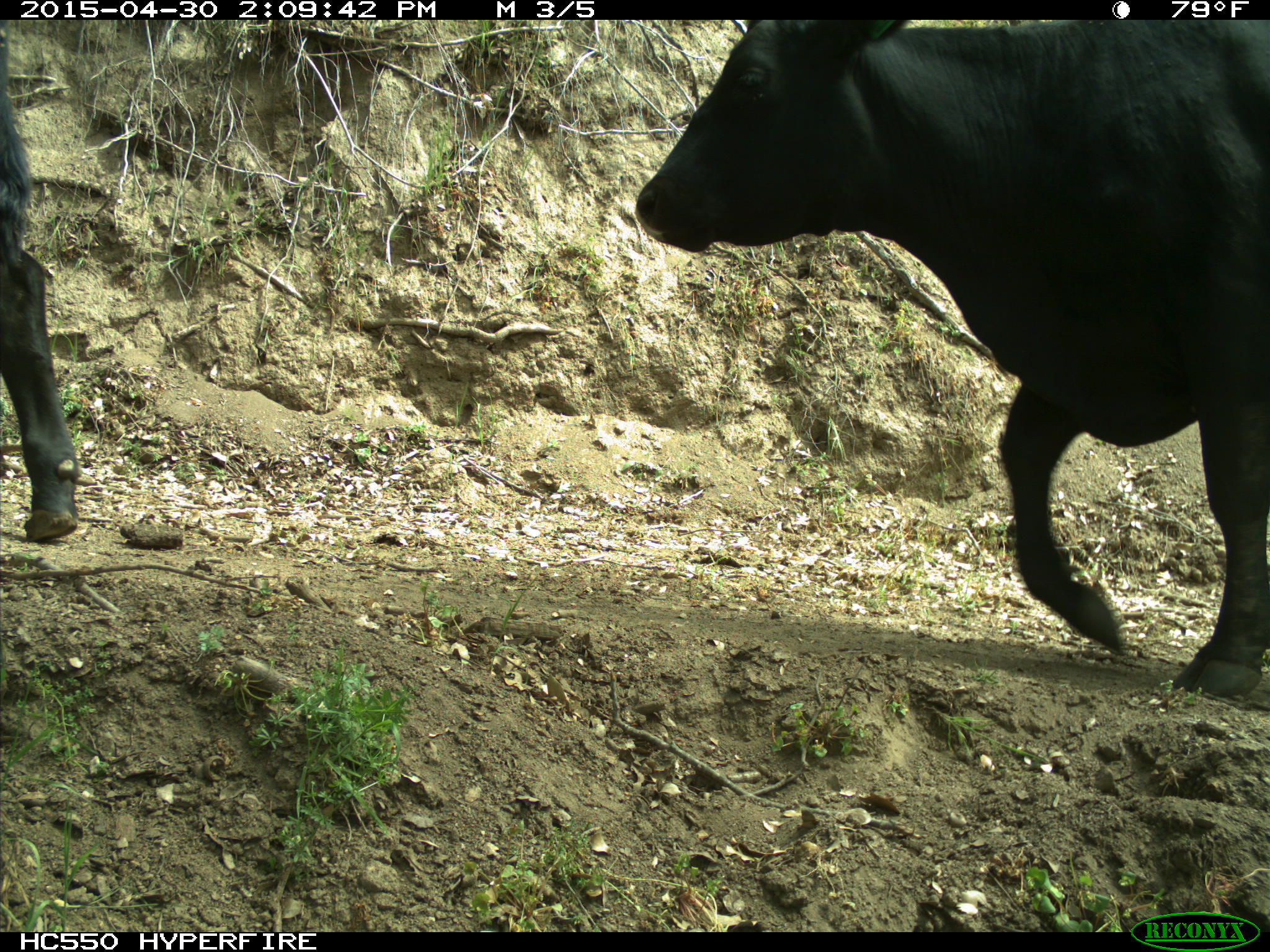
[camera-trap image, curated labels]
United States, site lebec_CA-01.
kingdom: Animalia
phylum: Chordata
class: Mammalia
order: Artiodactyla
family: Bovidae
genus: Bos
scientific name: Bos taurus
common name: domestic cow